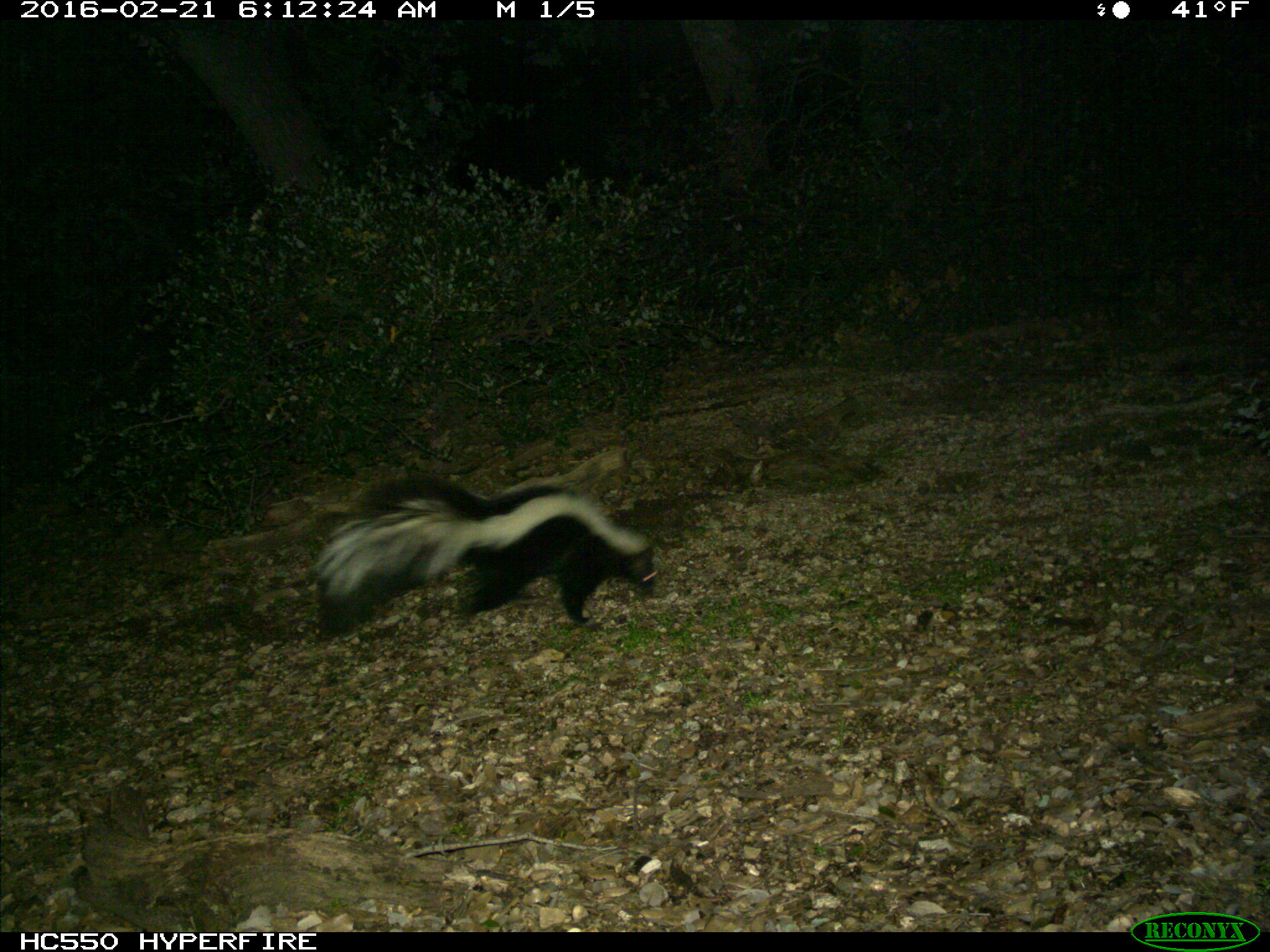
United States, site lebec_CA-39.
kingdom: Animalia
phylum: Chordata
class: Mammalia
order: Carnivora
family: Mephitidae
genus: Mephitis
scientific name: Mephitis mephitis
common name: striped skunk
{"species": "Mephitis mephitis (striped skunk)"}